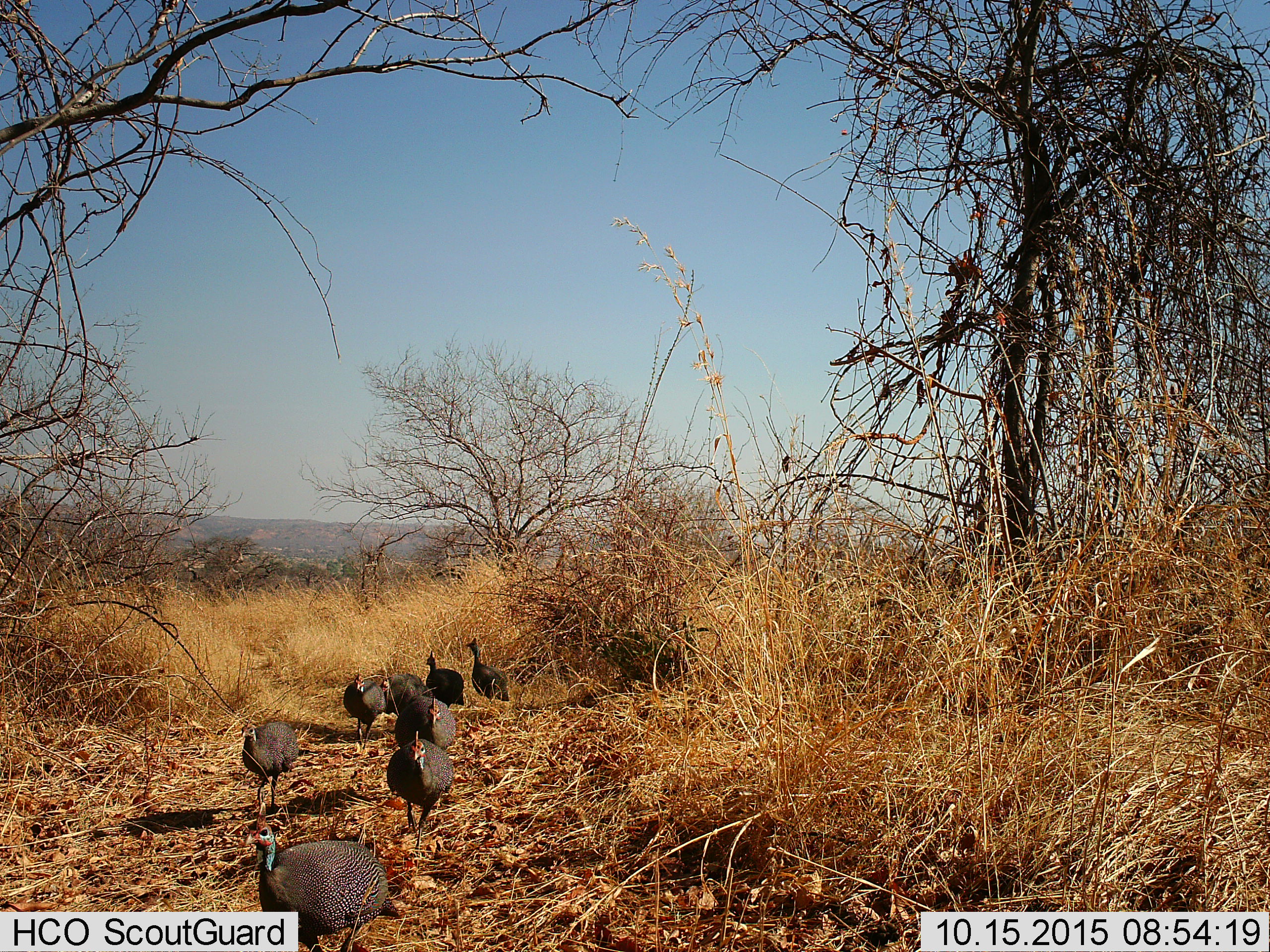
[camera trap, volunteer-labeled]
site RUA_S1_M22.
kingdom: Animalia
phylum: Chordata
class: Aves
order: Galliformes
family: Numididae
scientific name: Numididae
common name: guineafowl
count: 8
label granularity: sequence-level